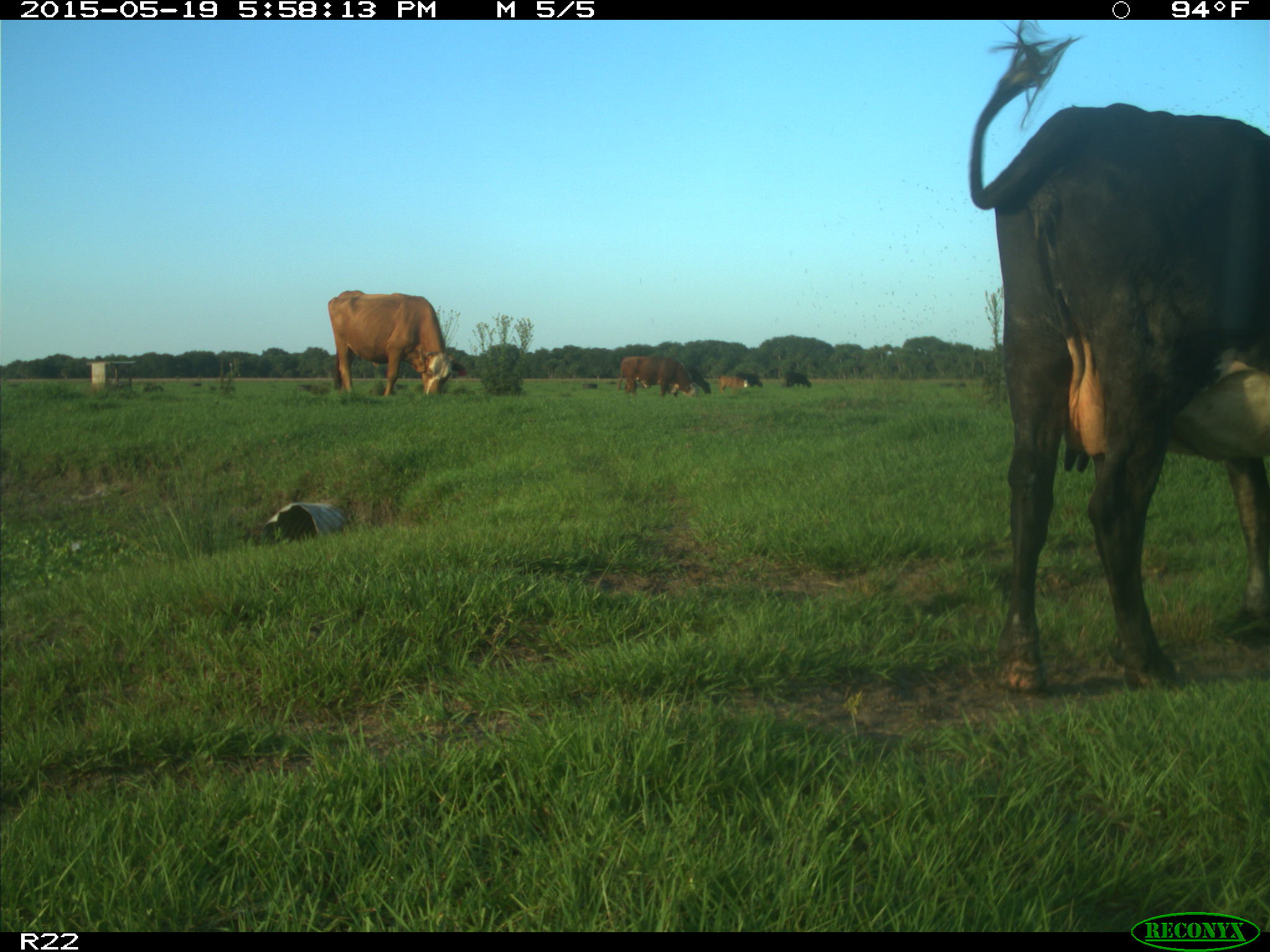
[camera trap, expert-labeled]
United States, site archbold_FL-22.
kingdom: Animalia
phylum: Chordata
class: Mammalia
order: Artiodactyla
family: Bovidae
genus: Bos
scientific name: Bos taurus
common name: domestic cow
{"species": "Bos taurus (domestic cow)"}